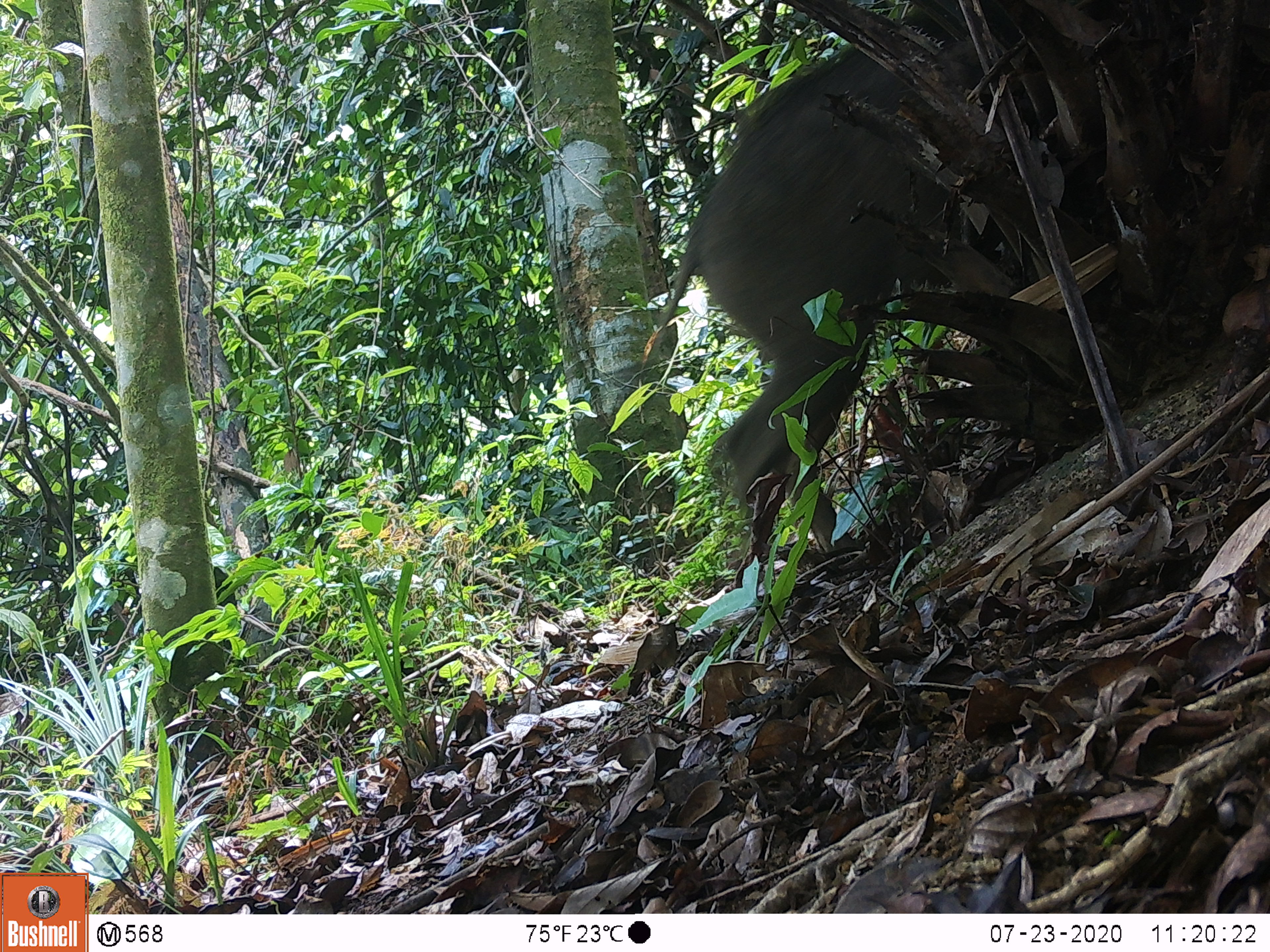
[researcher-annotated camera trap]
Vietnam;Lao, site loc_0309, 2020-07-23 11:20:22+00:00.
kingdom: Animalia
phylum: Chordata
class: Mammalia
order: Artiodactyla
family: Suidae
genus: Sus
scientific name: Sus scrofa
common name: eurasian wild pig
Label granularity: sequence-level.